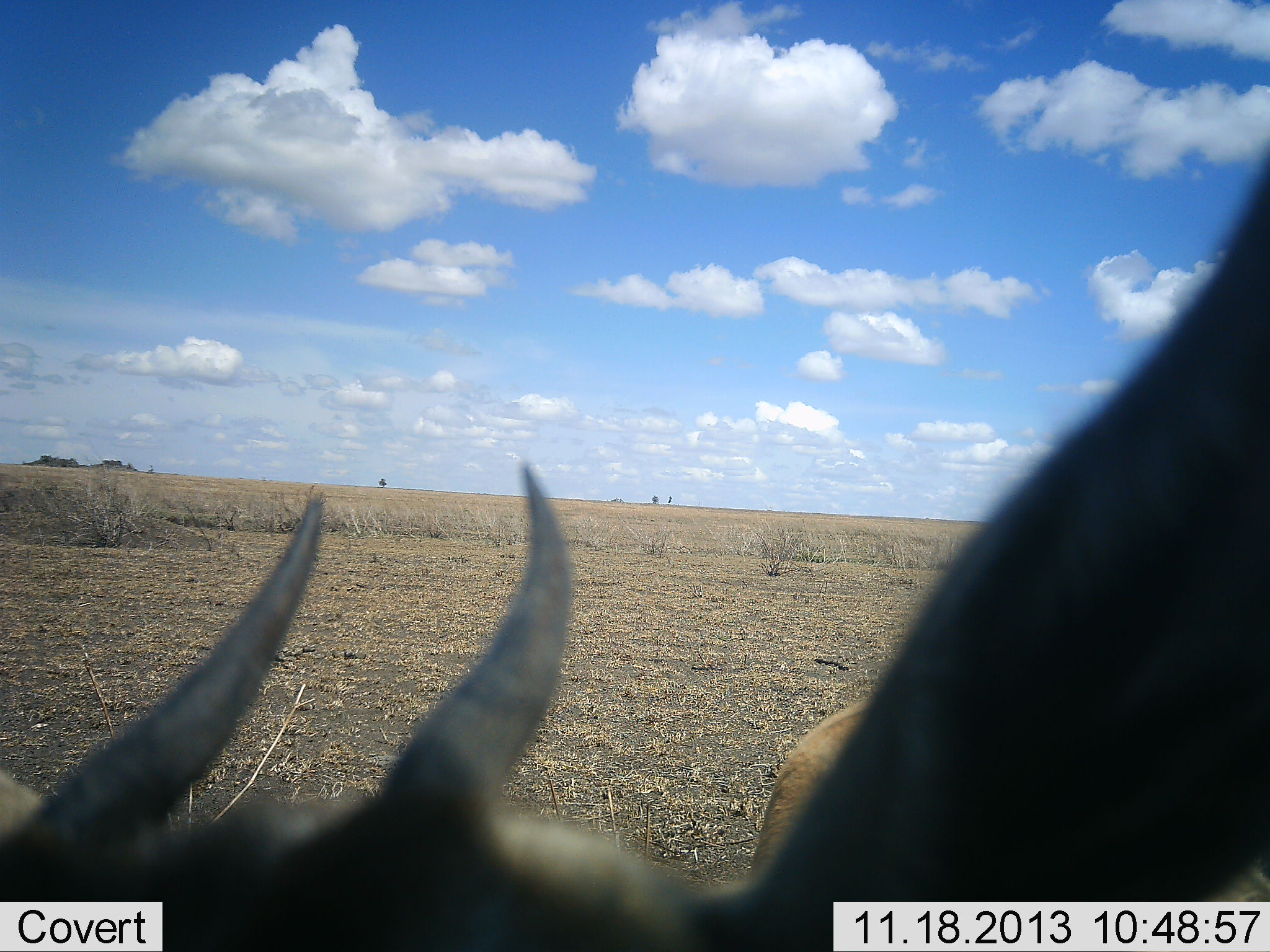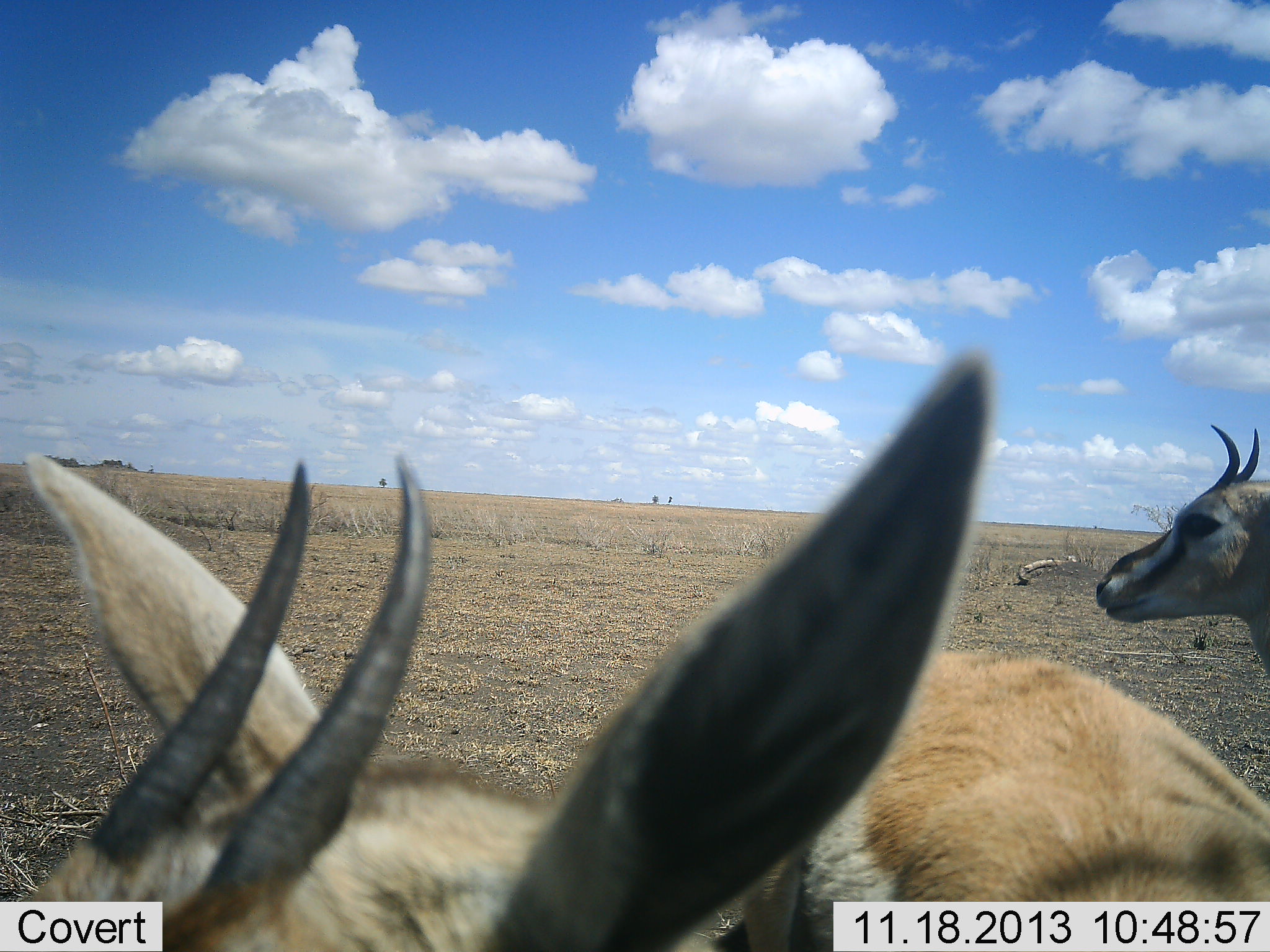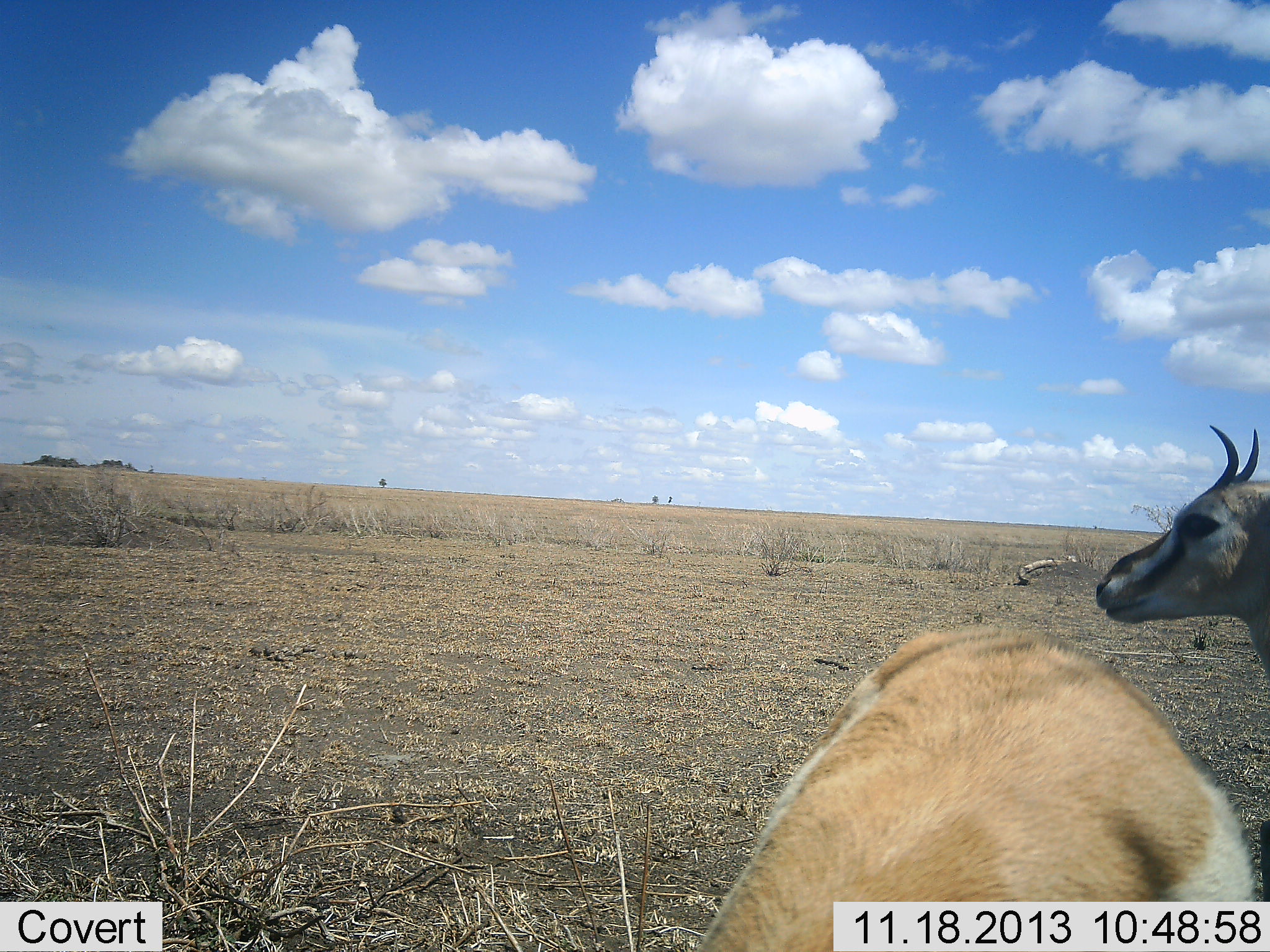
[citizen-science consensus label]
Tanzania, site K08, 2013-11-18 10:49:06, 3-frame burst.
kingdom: Animalia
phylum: Chordata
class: Mammalia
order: Artiodactyla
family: Bovidae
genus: Eudorcas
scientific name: Eudorcas thomsonii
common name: thomson's gazelle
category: gazellethomsons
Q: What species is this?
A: Gazellethomsons (thomson's gazelle) (Eudorcas thomsonii).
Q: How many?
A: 2.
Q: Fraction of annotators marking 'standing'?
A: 97%.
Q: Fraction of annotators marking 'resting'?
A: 3%.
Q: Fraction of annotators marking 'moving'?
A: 9%.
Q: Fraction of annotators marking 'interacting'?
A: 6%.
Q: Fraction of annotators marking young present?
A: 0%.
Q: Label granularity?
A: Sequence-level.